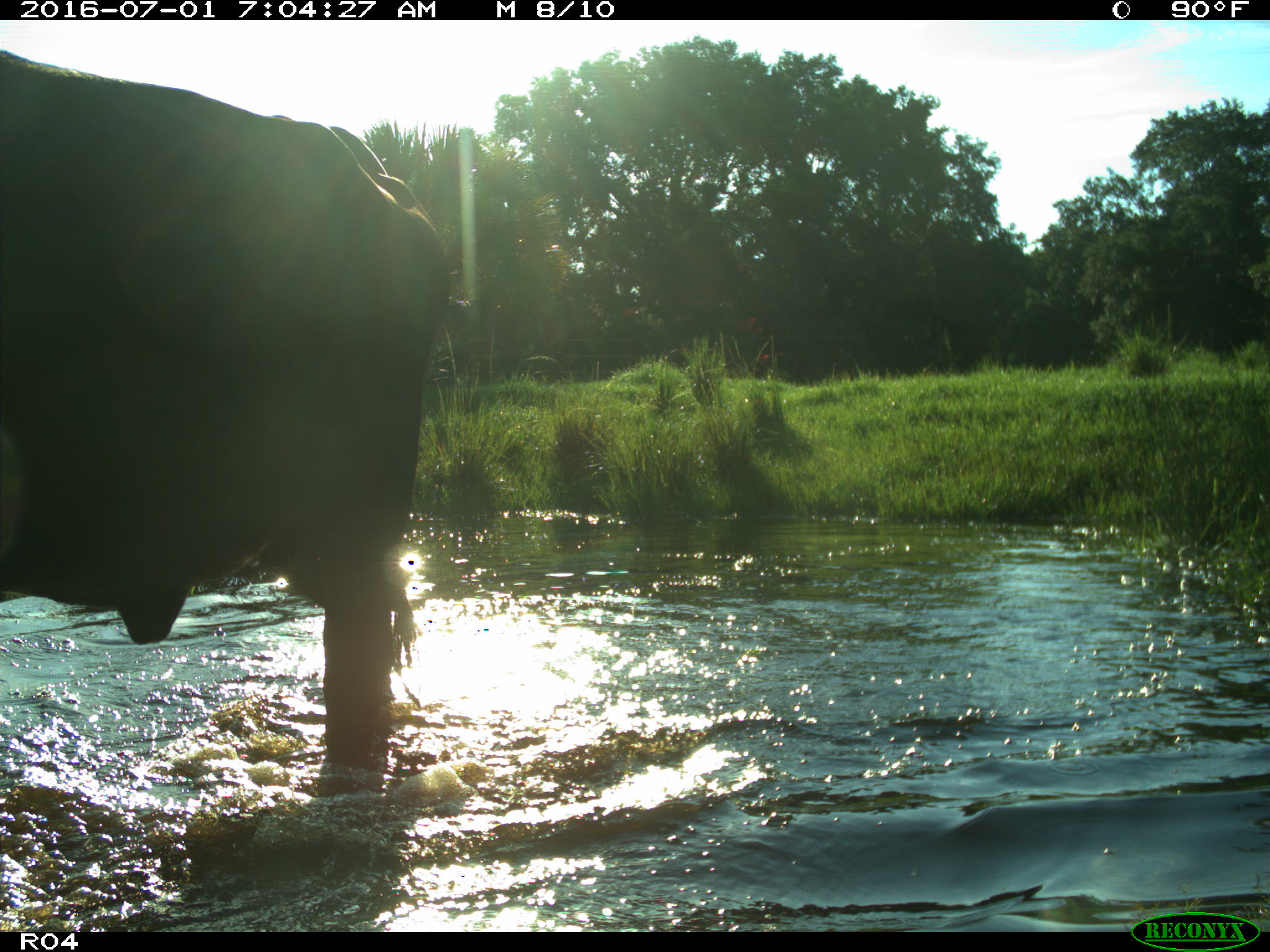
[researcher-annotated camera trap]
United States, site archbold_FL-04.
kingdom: Animalia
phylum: Chordata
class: Mammalia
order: Artiodactyla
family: Bovidae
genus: Bos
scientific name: Bos taurus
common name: domestic cow